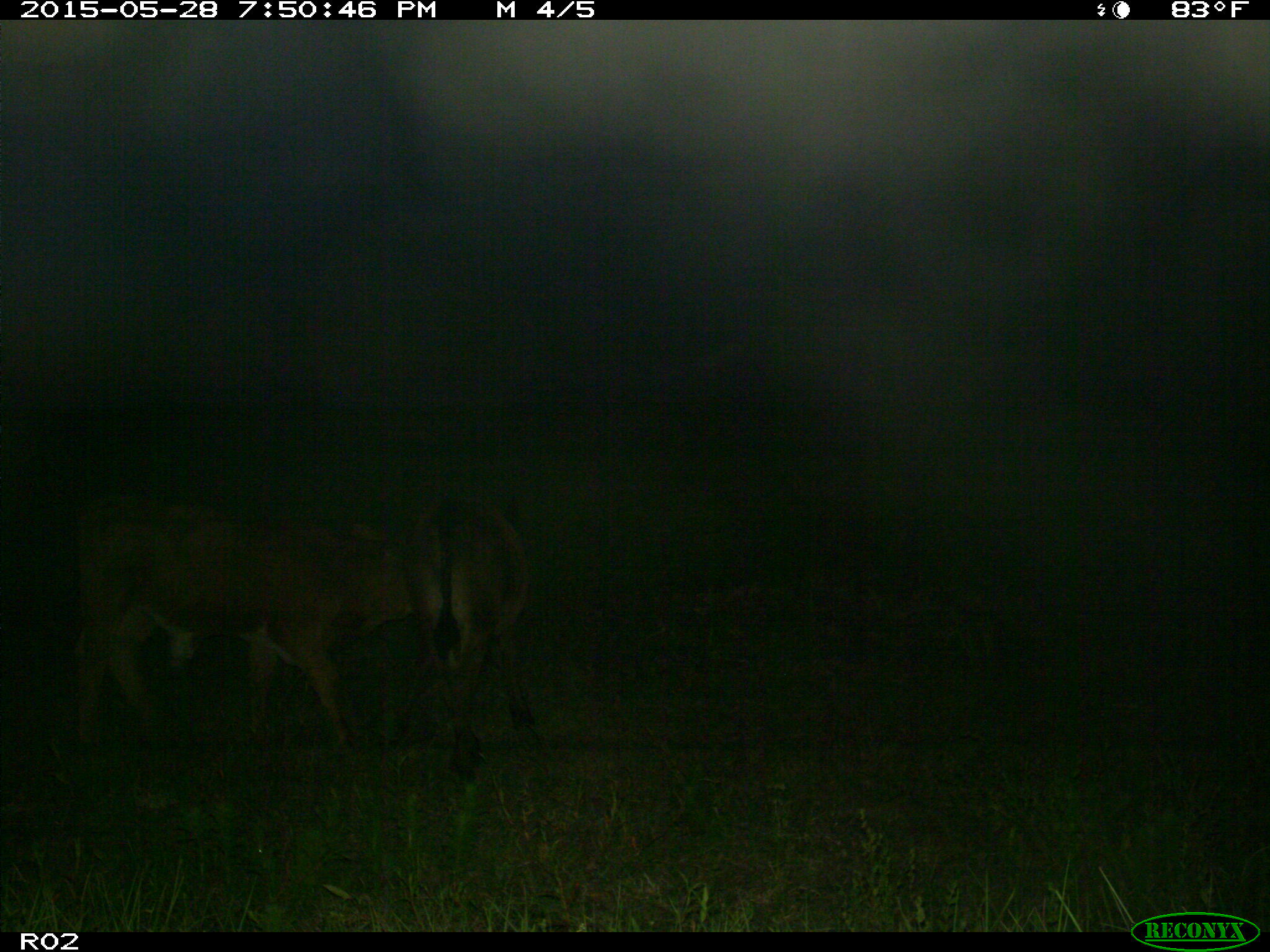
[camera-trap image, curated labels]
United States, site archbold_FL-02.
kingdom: Animalia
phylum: Chordata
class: Mammalia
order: Artiodactyla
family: Bovidae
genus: Bos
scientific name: Bos taurus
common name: domestic cow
Bos taurus (domestic cow).